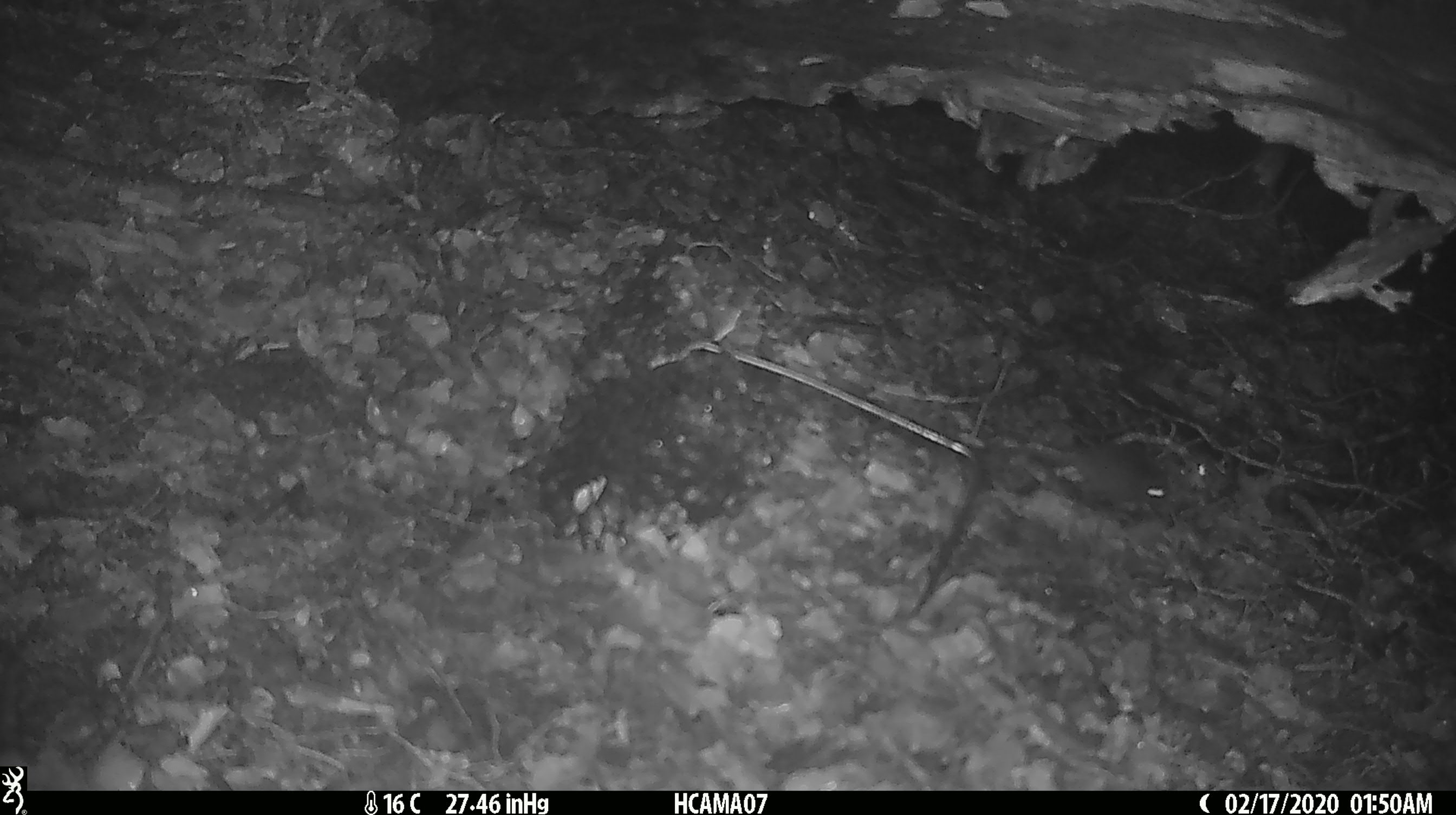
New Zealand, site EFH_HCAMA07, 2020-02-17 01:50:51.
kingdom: Animalia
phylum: Chordata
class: Mammalia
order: Rodentia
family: Muridae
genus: Mus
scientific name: Mus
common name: mouse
Mouse (Mus).